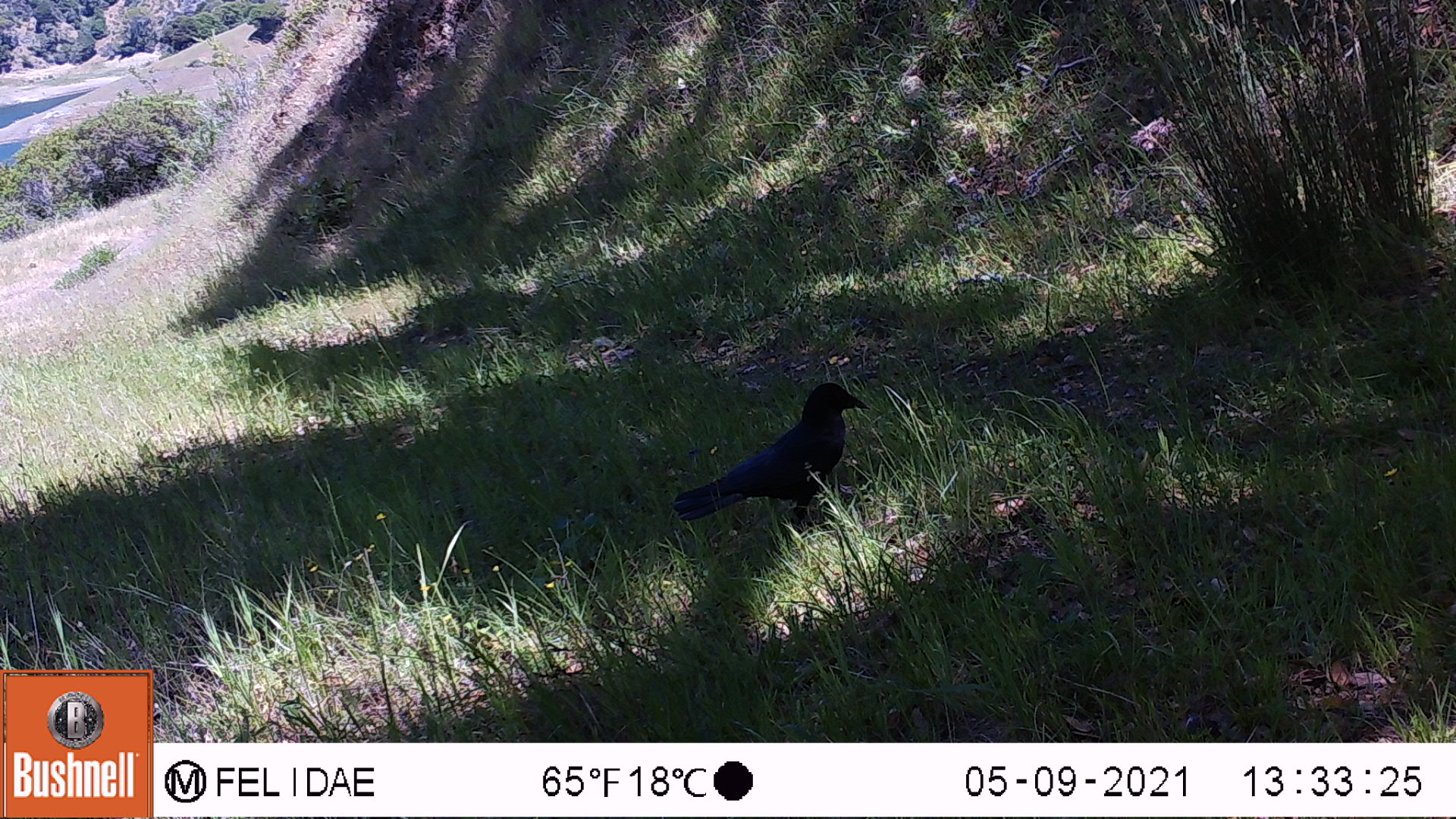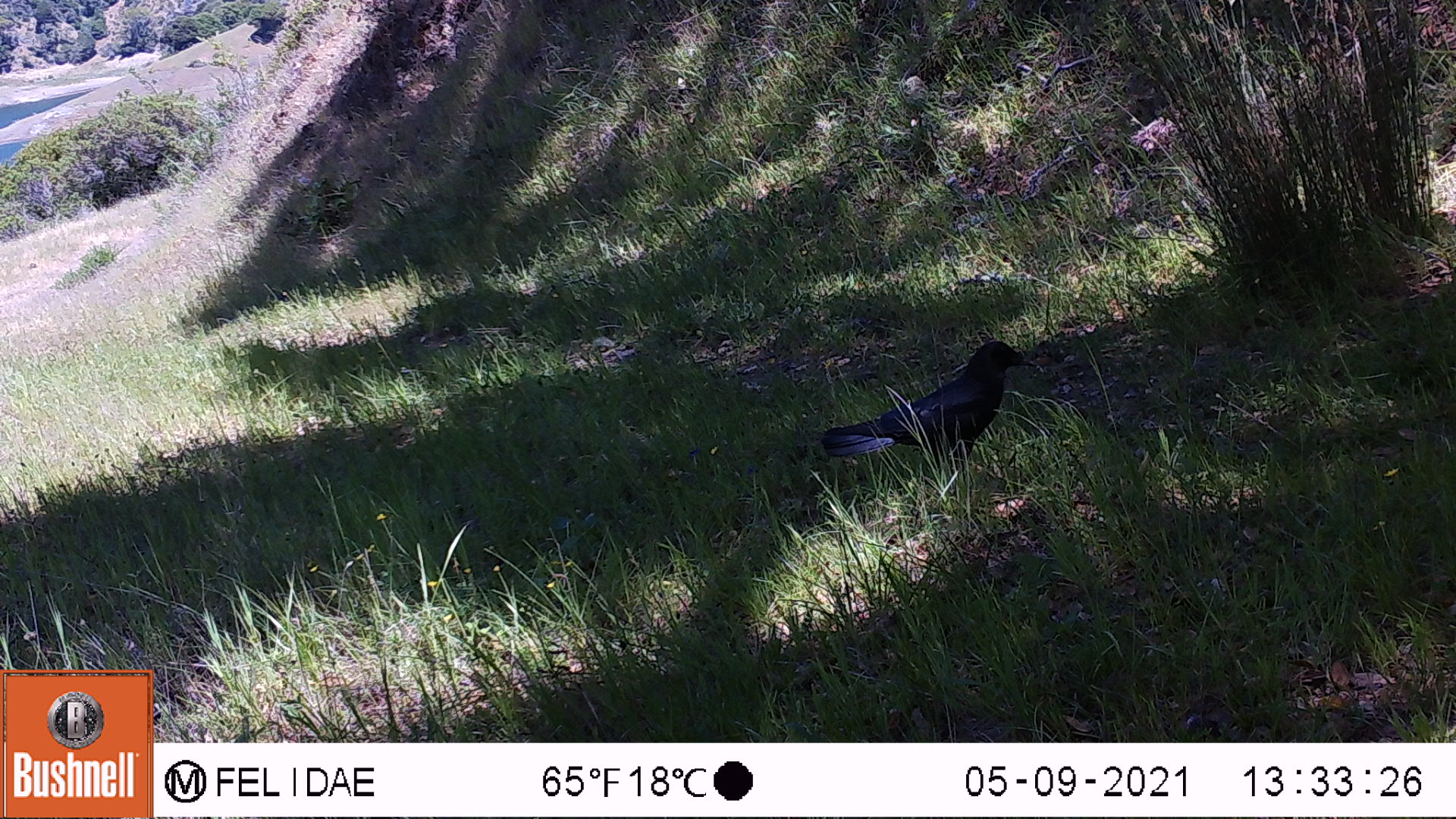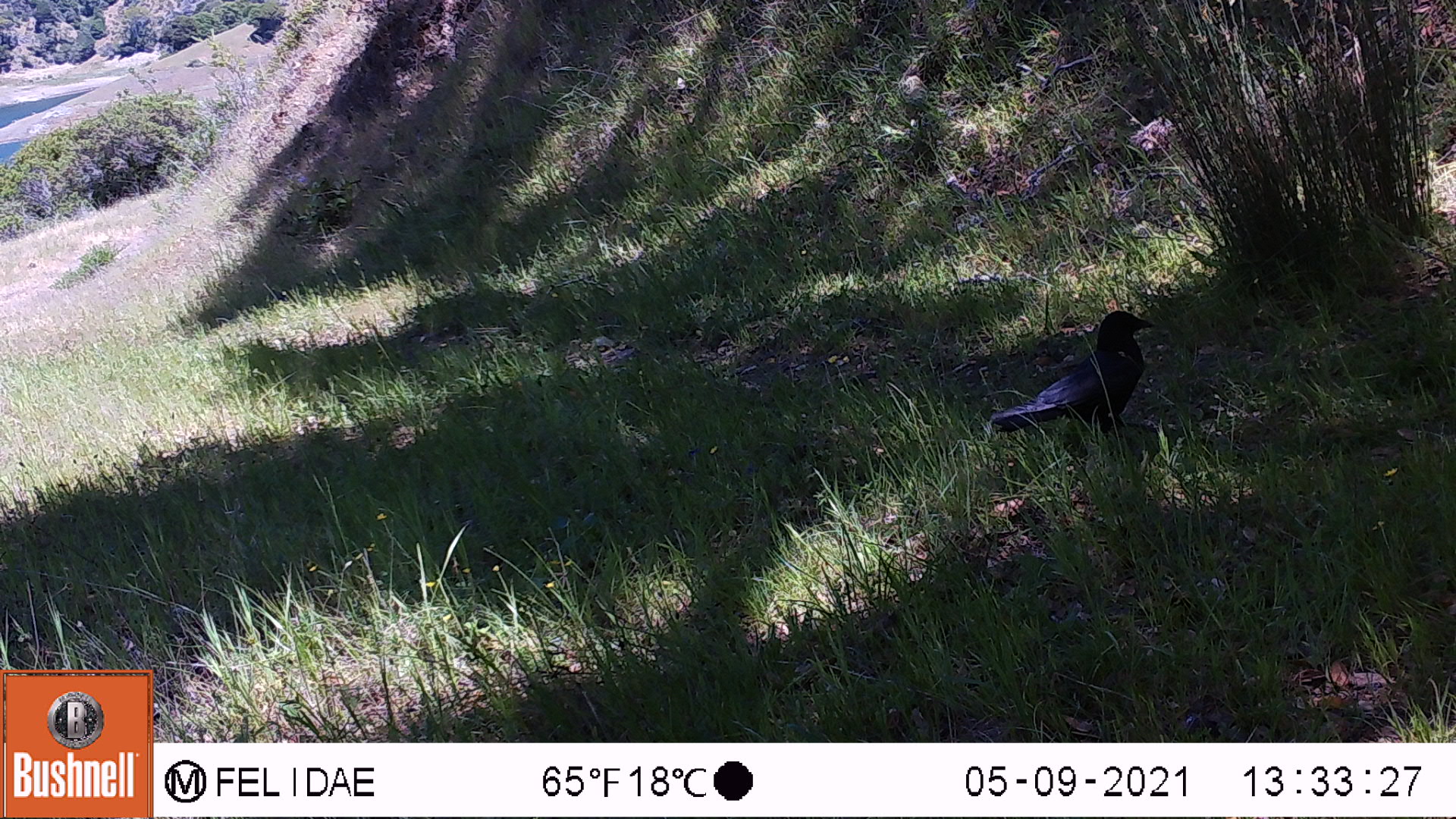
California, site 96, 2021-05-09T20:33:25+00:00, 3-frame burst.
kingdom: Animalia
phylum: Chordata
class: Aves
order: Passeriformes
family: Corvidae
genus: Corvus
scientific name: Corvus brachyrhynchos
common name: american crow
American crow (Corvus brachyrhynchos).